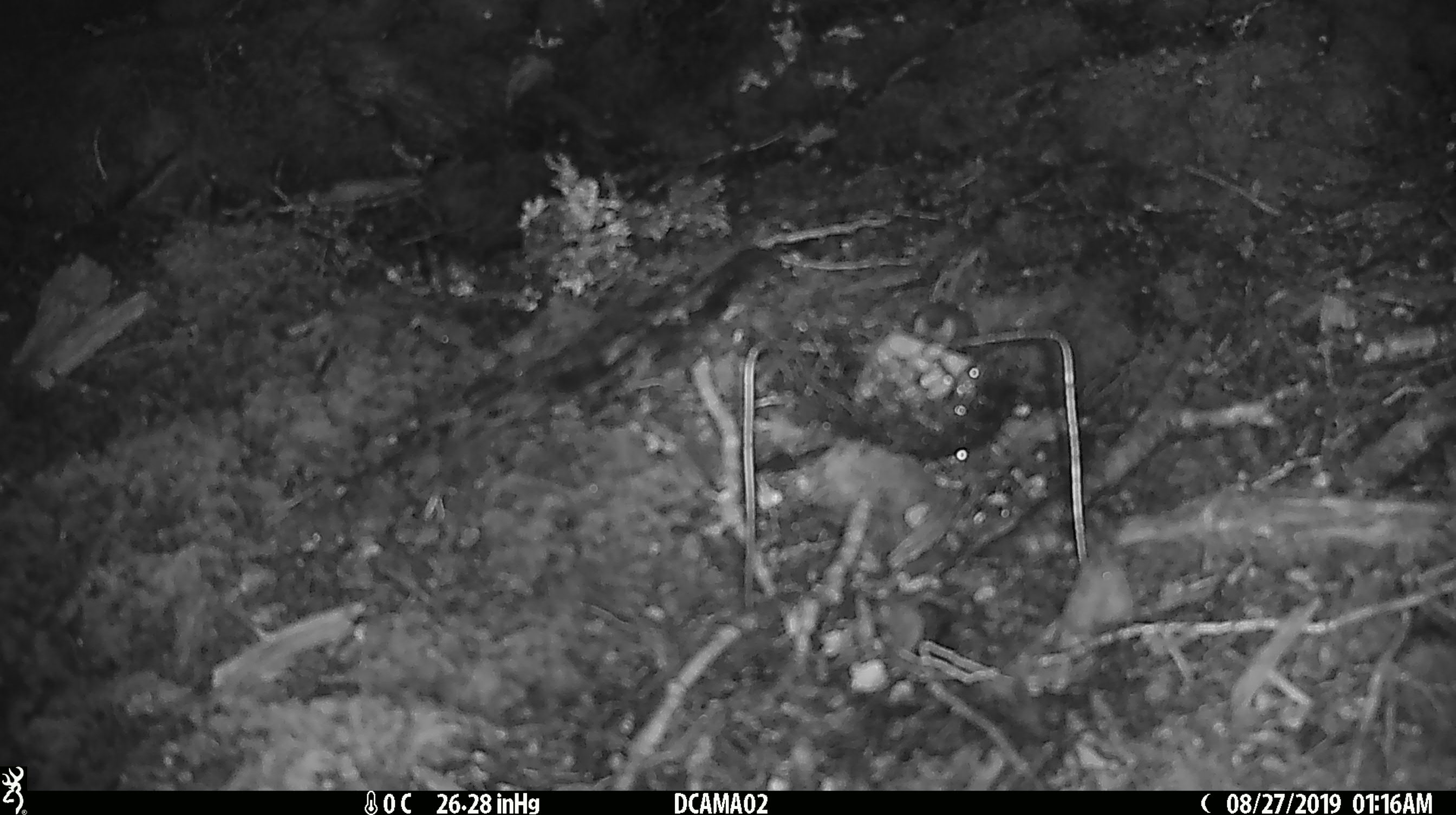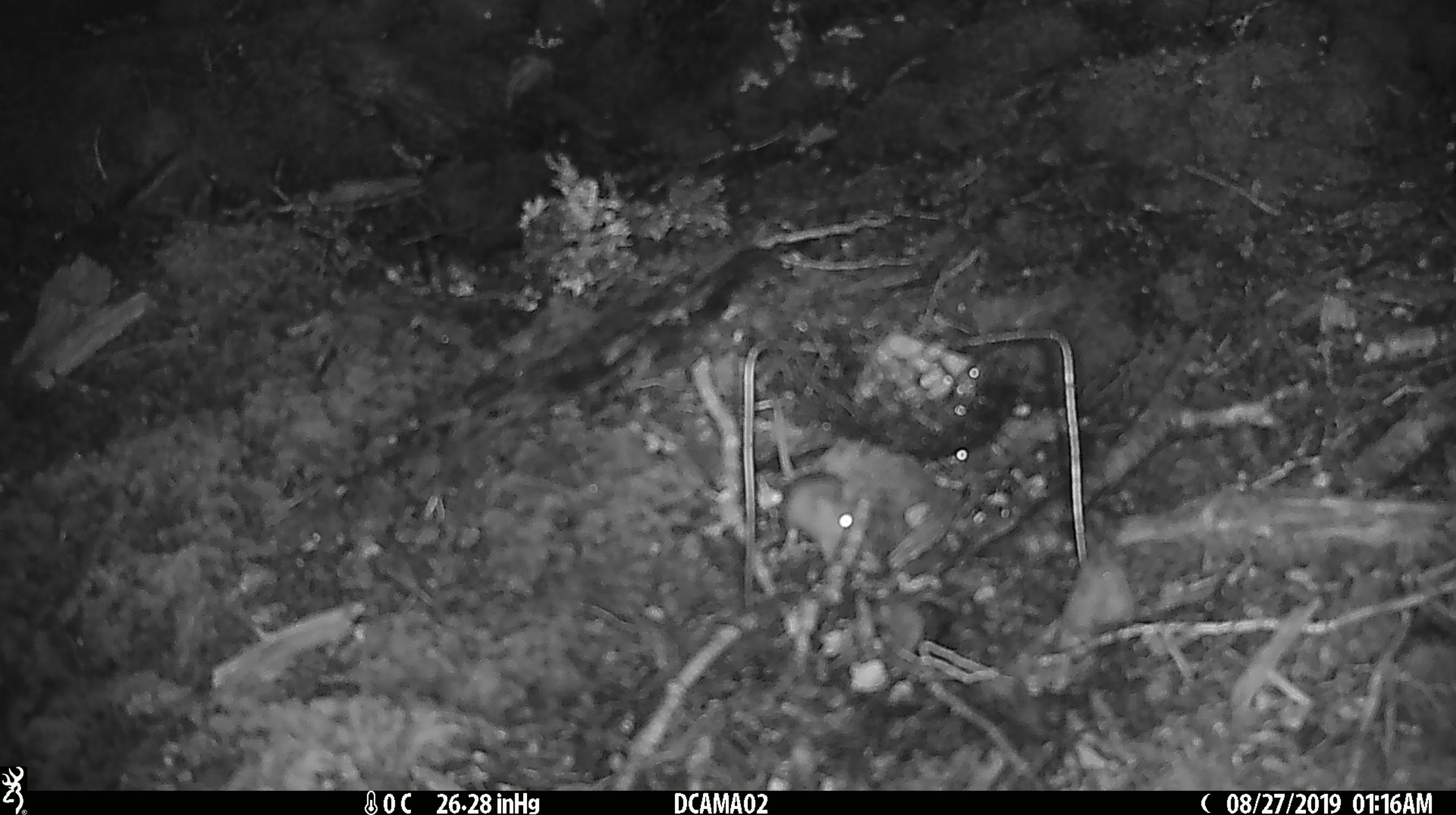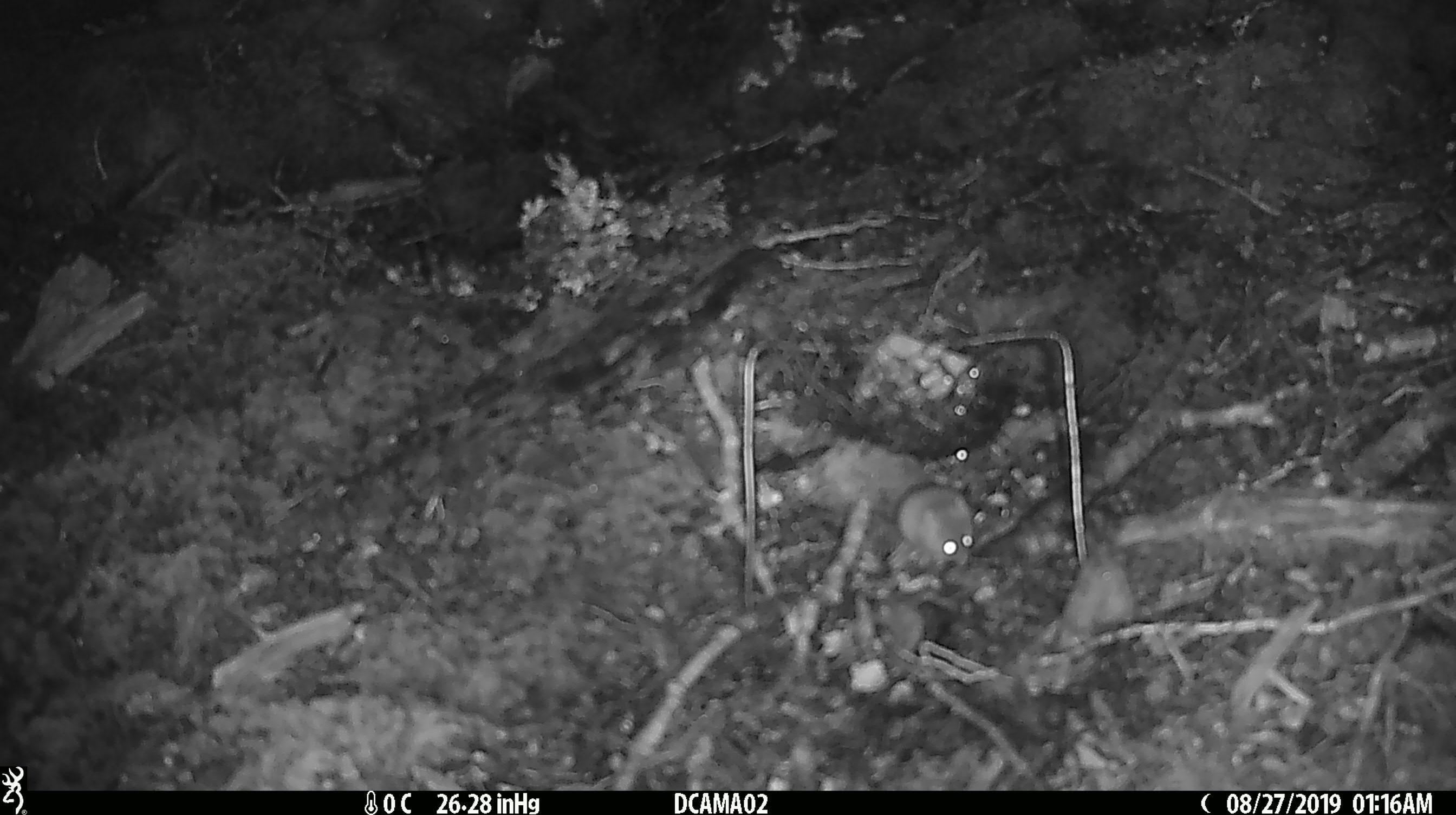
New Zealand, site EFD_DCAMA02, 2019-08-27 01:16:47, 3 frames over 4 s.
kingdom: Animalia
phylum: Chordata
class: Mammalia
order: Rodentia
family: Muridae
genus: Mus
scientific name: Mus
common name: mouse